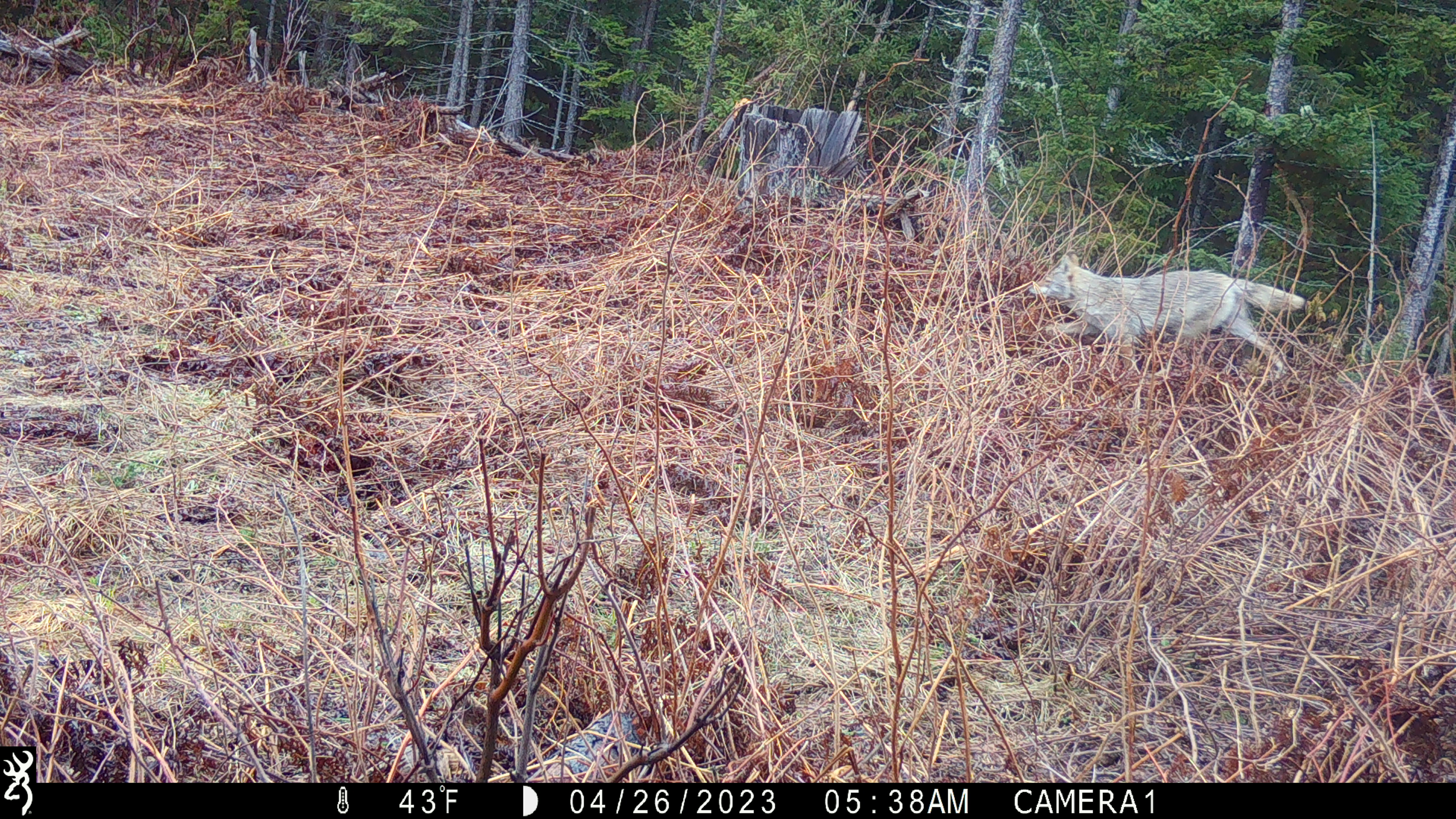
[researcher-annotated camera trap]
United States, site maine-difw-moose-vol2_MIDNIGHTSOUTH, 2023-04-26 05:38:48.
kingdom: Animalia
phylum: Chordata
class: Mammalia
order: Carnivora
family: Canidae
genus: Canis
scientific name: Canis latrans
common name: coyote